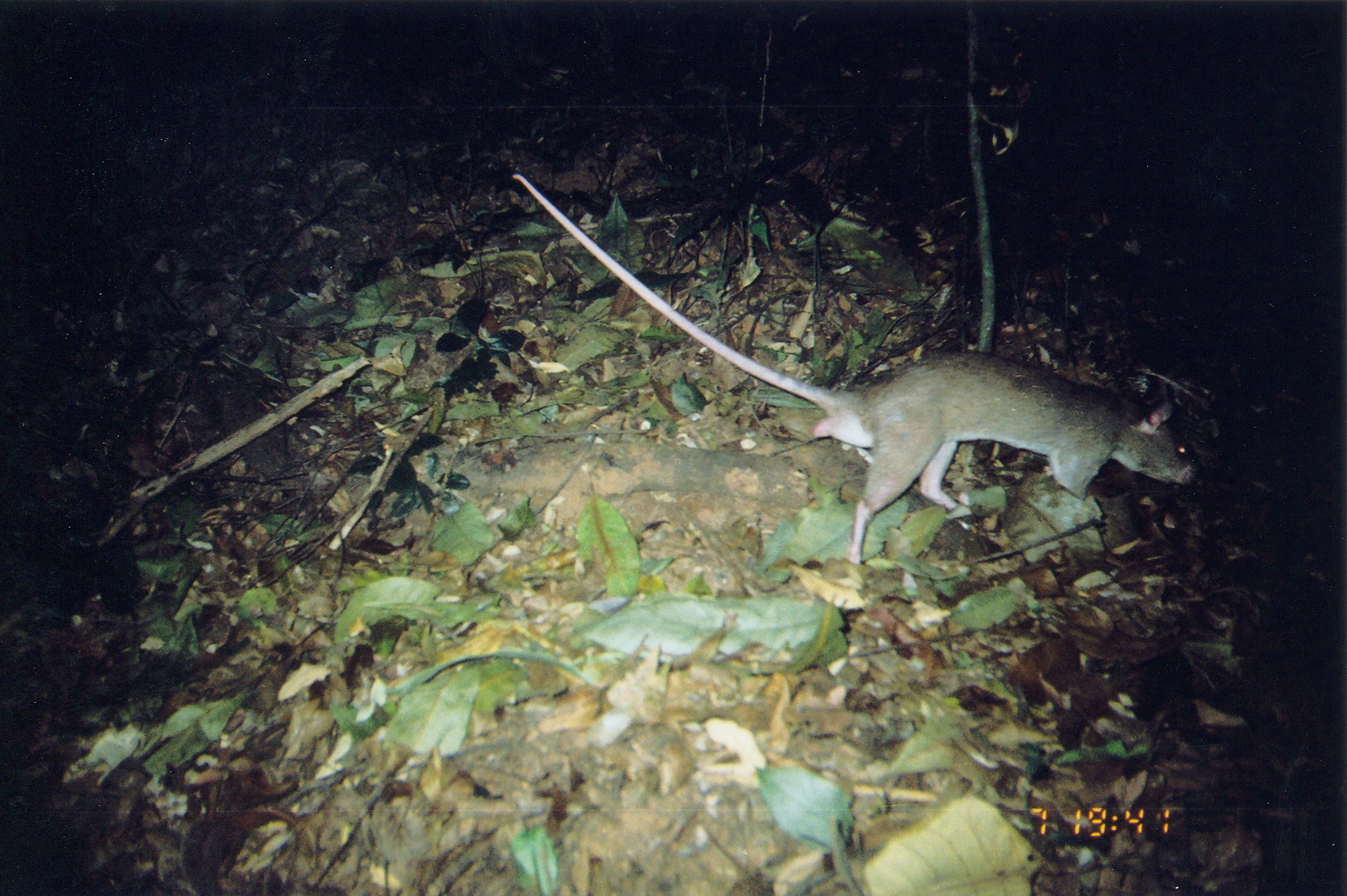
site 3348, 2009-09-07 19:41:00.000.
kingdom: Animalia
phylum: Chordata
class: Mammalia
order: Rodentia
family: Nesomyidae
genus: Cricetomys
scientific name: Cricetomys gambianus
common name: african giant pouched rat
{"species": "Cricetomys gambianus (african giant pouched rat)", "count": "1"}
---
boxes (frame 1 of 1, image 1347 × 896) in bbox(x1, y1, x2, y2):
cricetomys gambianus: bbox(511, 171, 1197, 563)